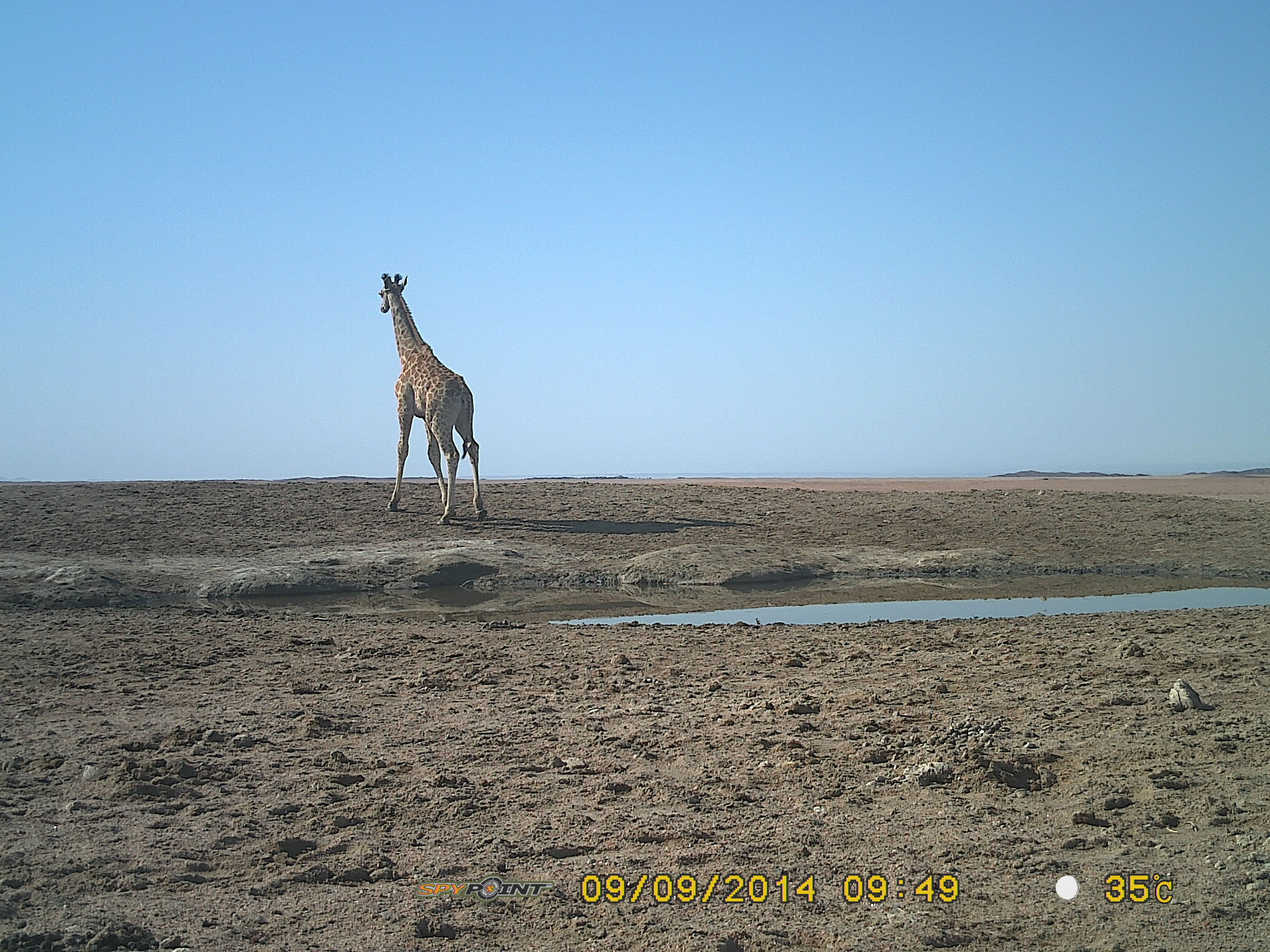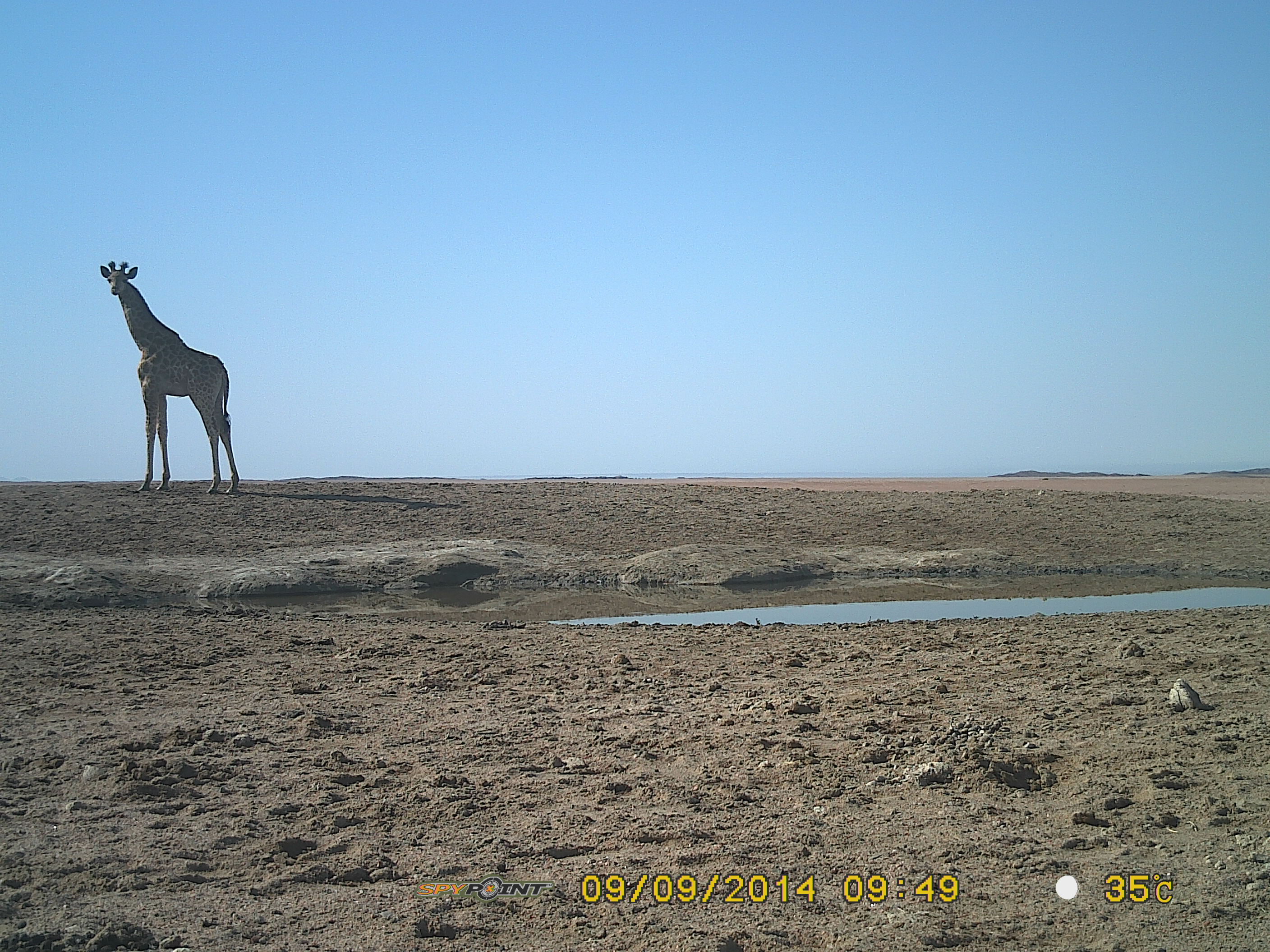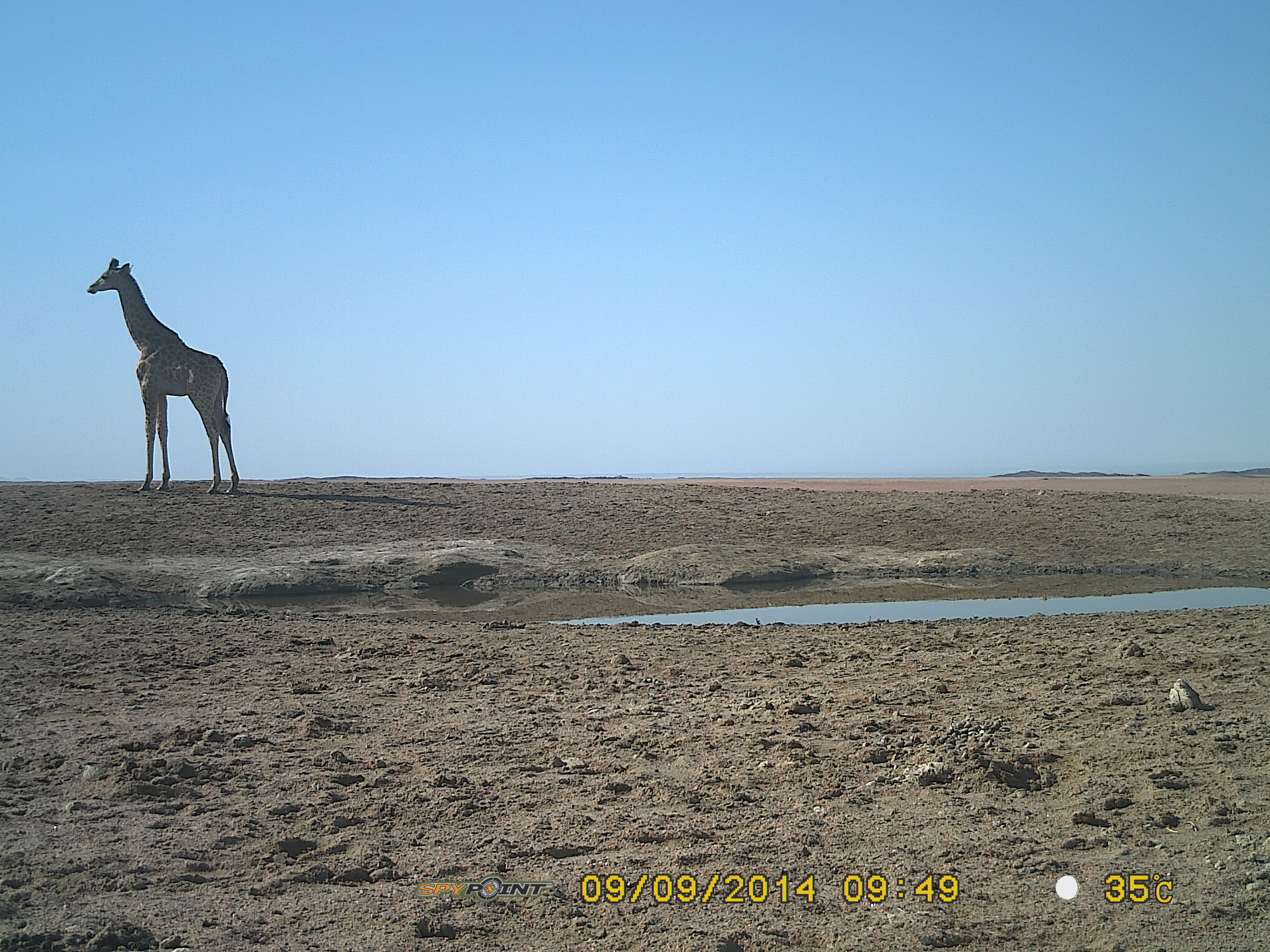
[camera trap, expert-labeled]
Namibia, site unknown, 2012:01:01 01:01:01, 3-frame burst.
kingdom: Animalia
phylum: Chordata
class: Mammalia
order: Artiodactyla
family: Giraffidae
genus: Giraffa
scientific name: Giraffa camelopardalis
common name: giraffe